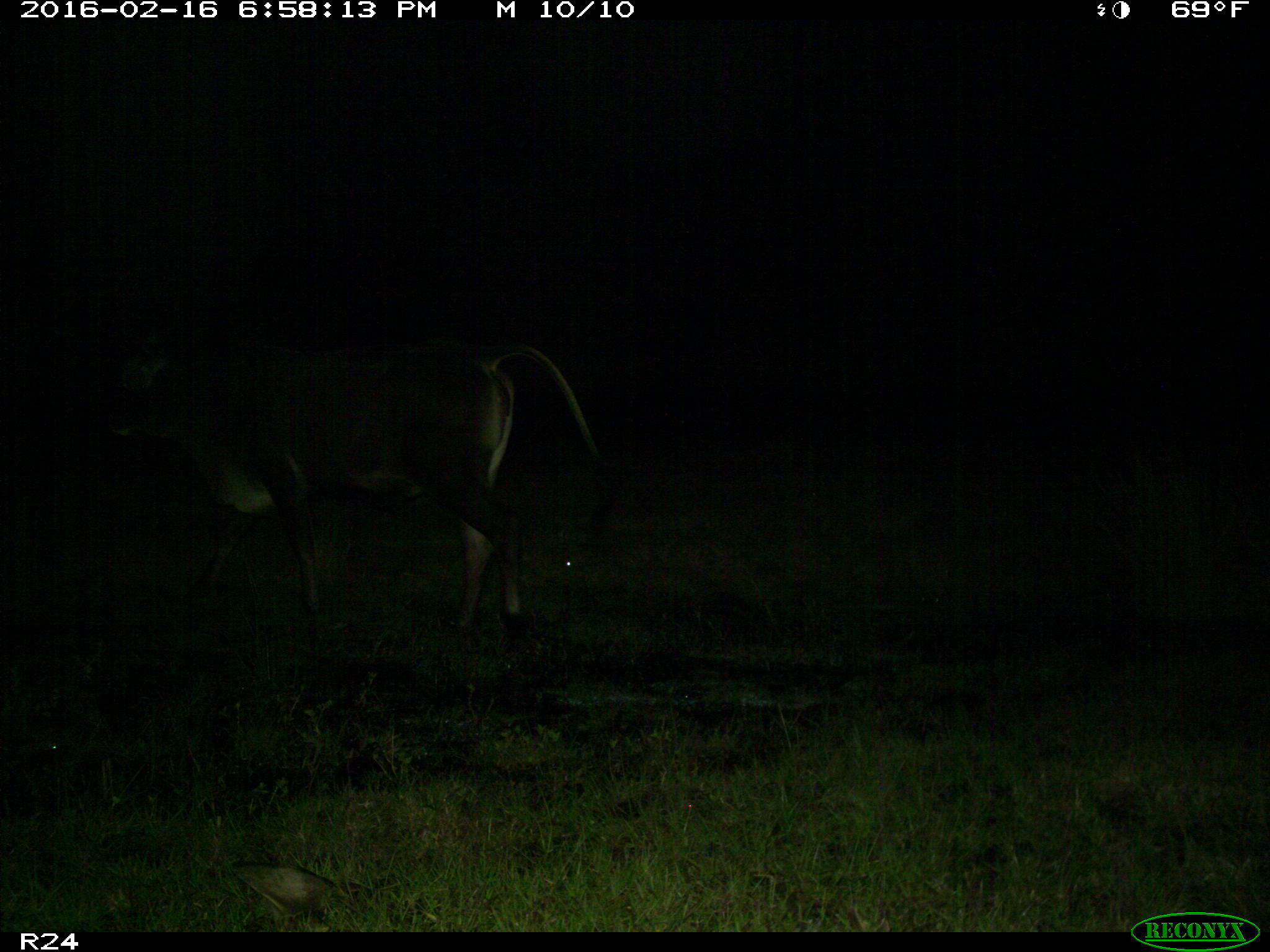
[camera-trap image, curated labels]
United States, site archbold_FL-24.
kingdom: Animalia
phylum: Chordata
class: Mammalia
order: Artiodactyla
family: Bovidae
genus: Bos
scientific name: Bos taurus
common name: domestic cow